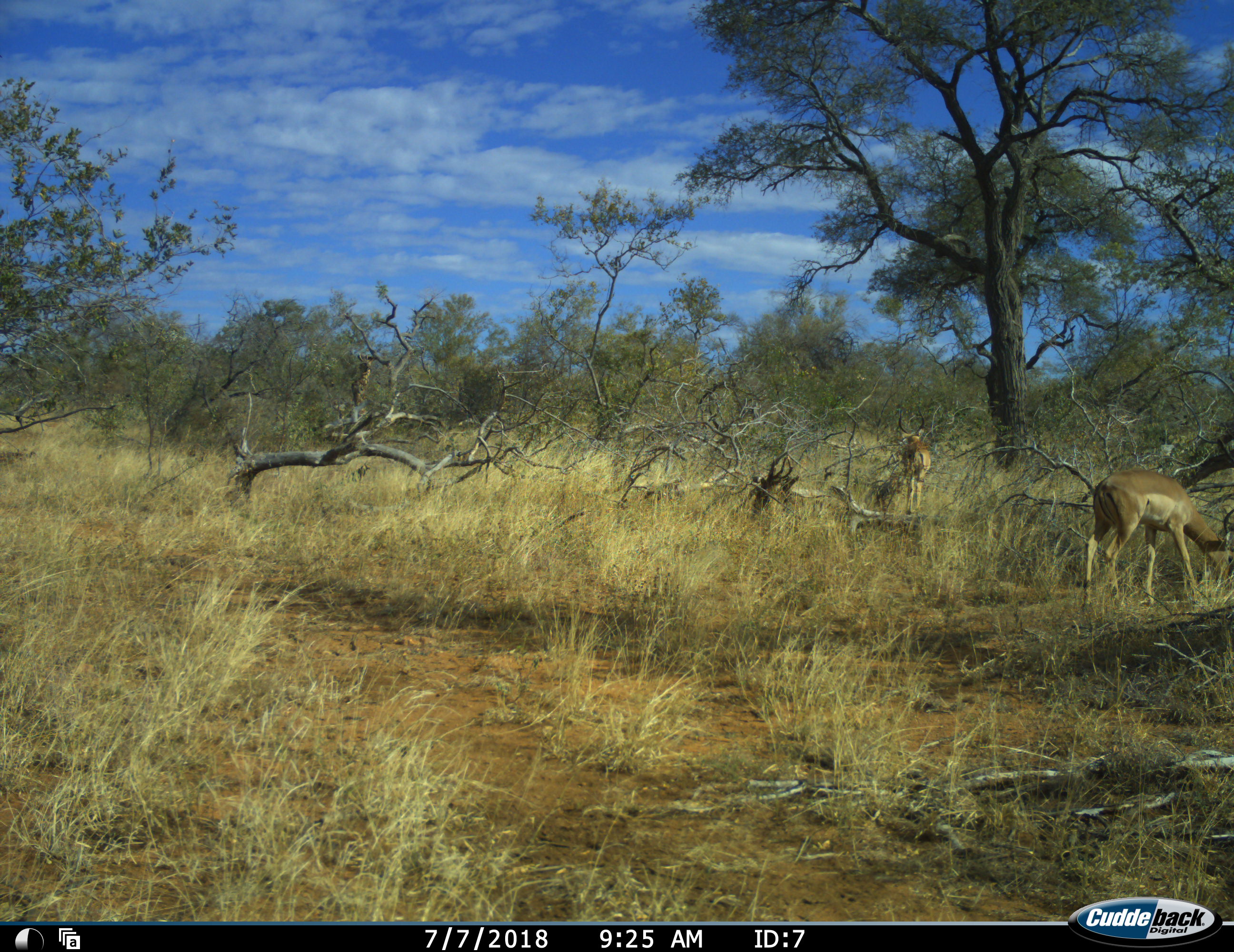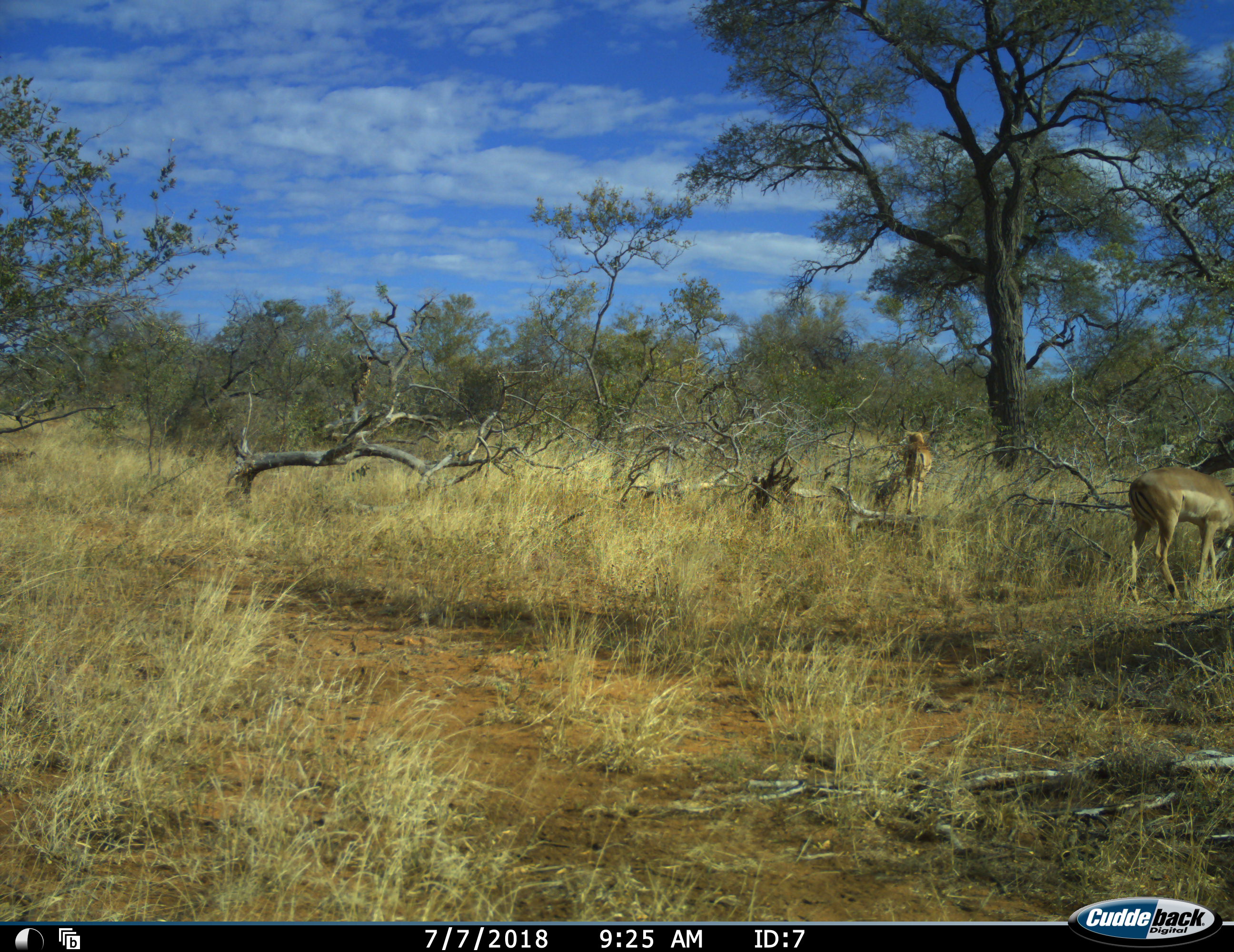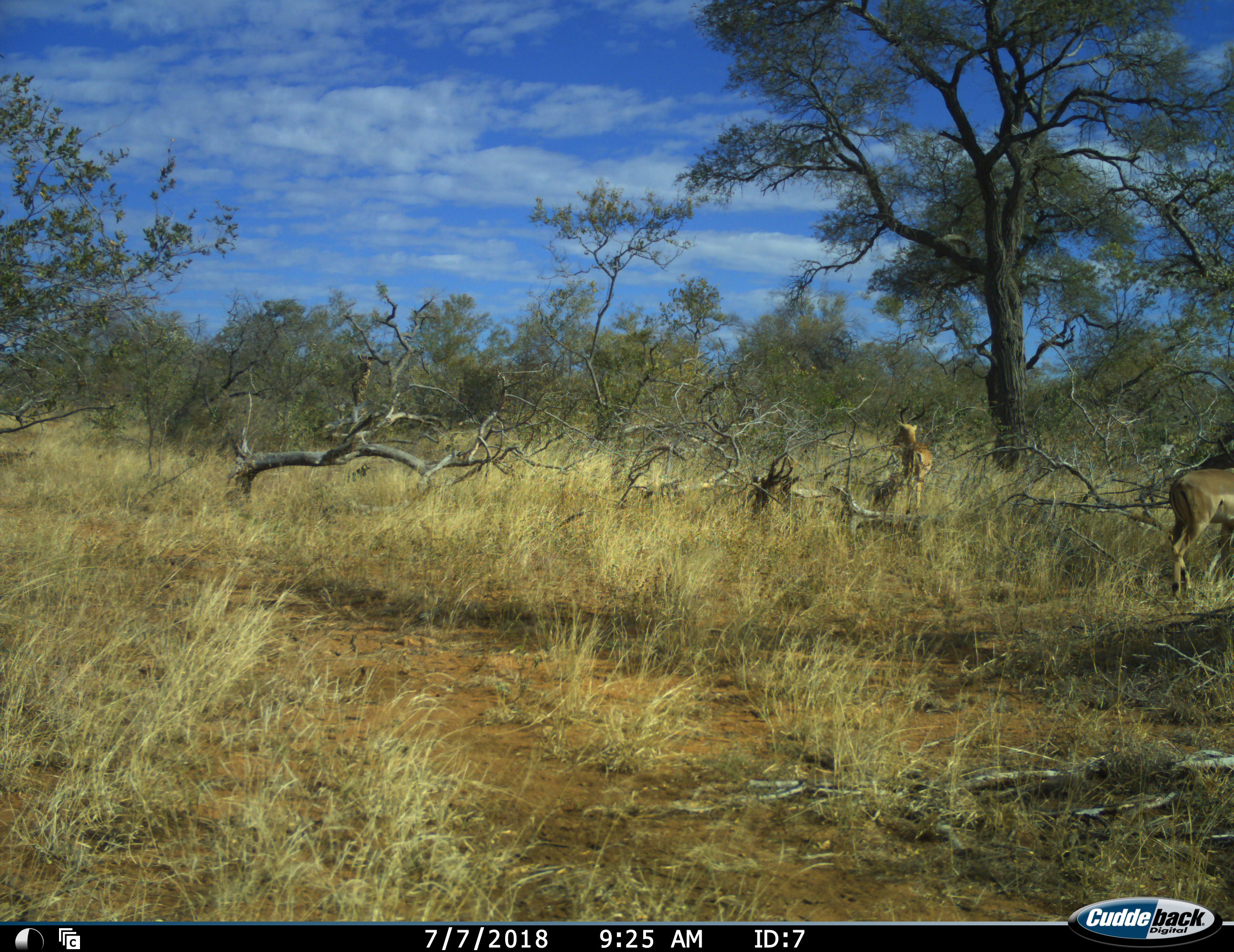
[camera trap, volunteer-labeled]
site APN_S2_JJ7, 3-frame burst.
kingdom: Animalia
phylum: Chordata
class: Mammalia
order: Artiodactyla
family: Bovidae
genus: Aepyceros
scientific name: Aepyceros melampus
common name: impala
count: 2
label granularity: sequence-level